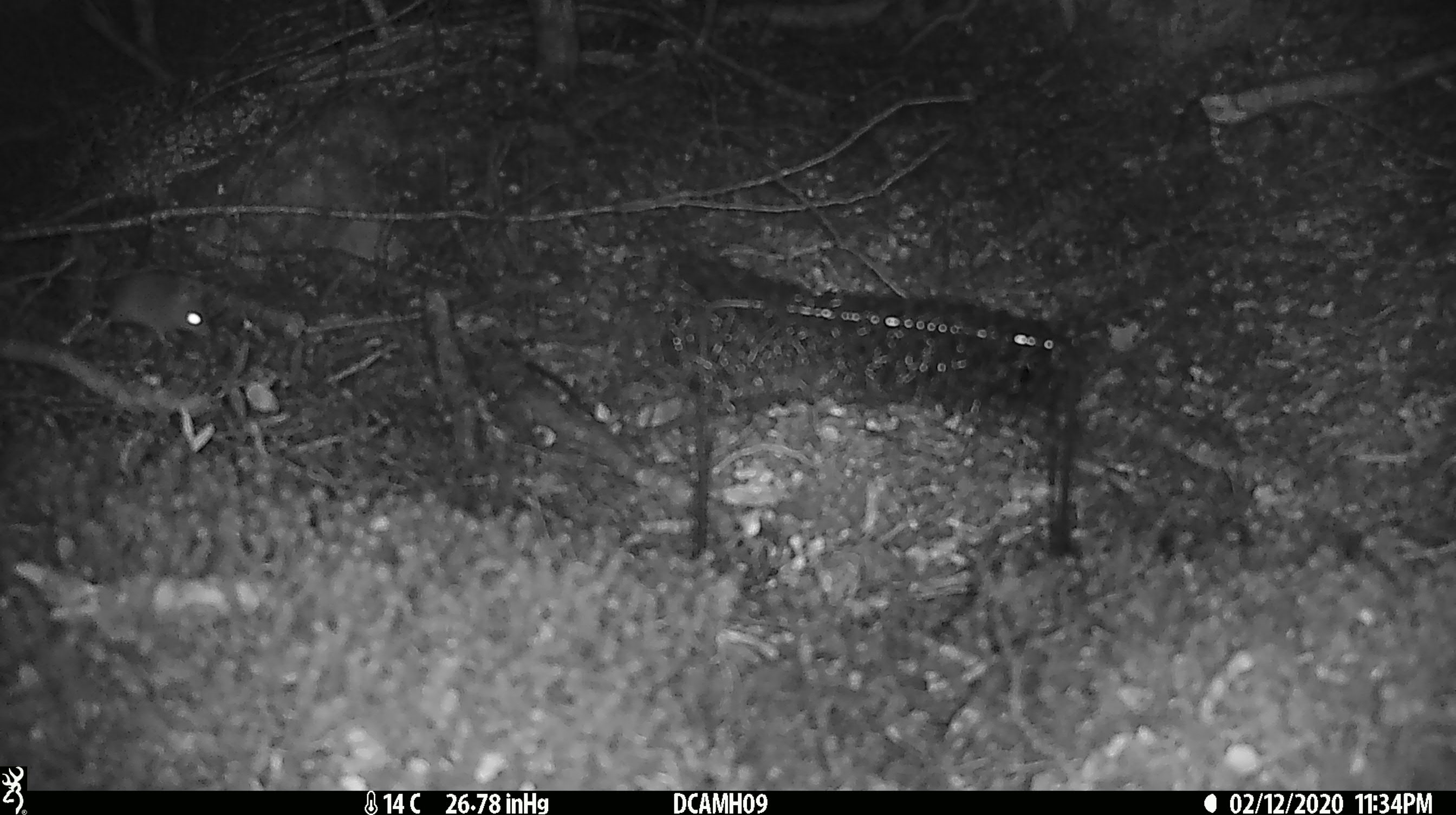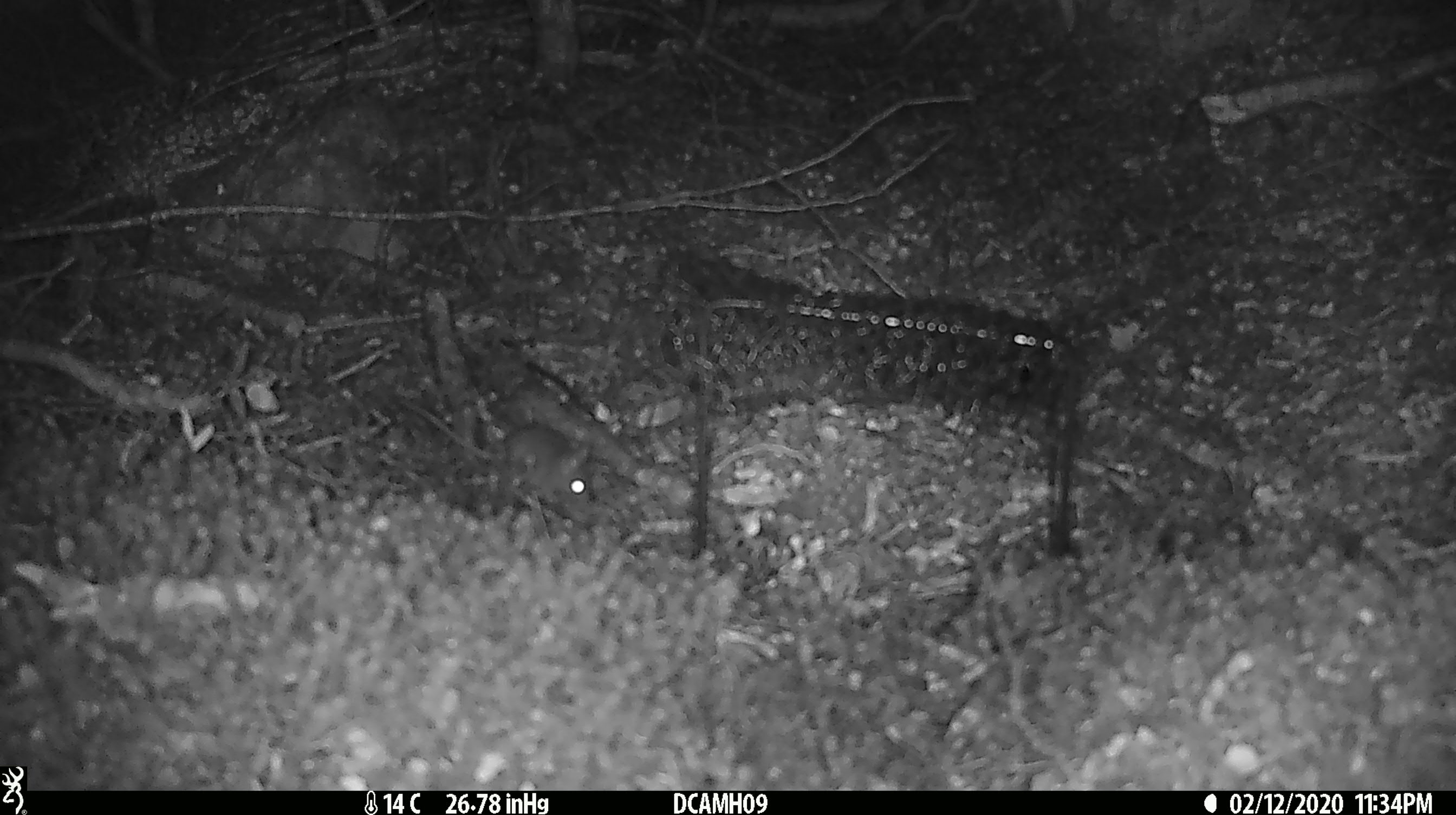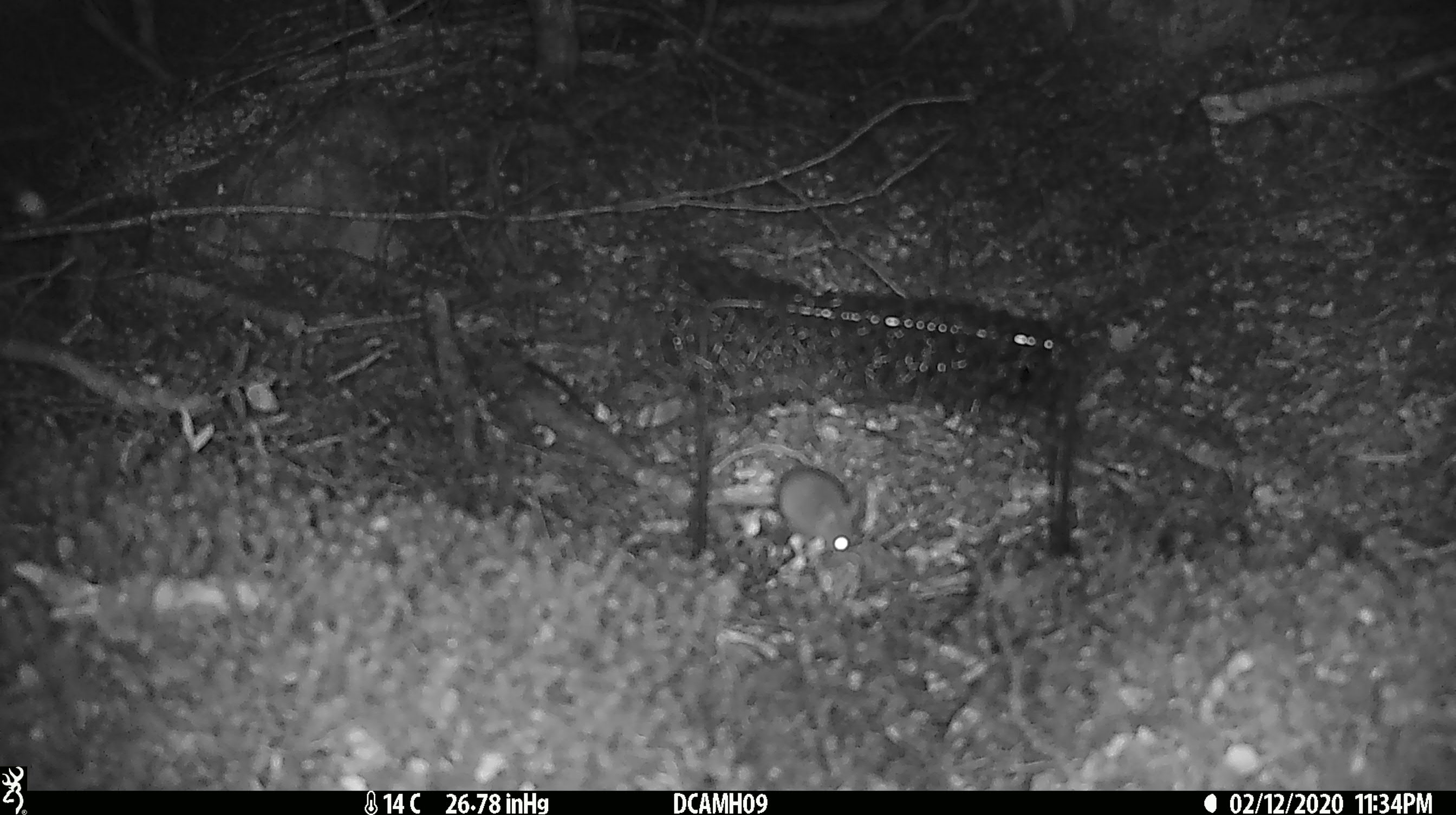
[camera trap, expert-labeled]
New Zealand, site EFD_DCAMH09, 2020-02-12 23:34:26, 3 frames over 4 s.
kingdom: Animalia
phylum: Chordata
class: Mammalia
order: Rodentia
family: Muridae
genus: Mus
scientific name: Mus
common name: mouse